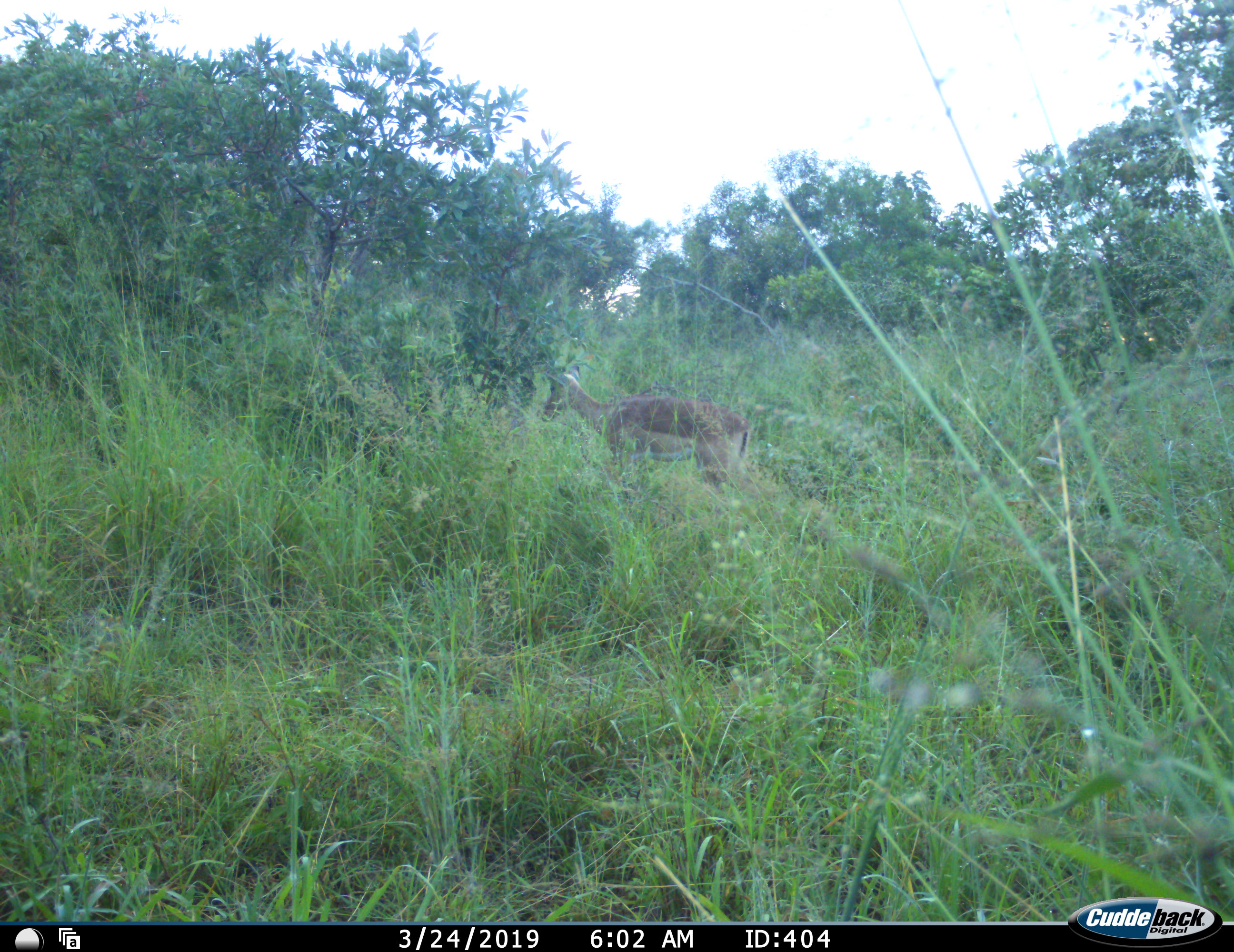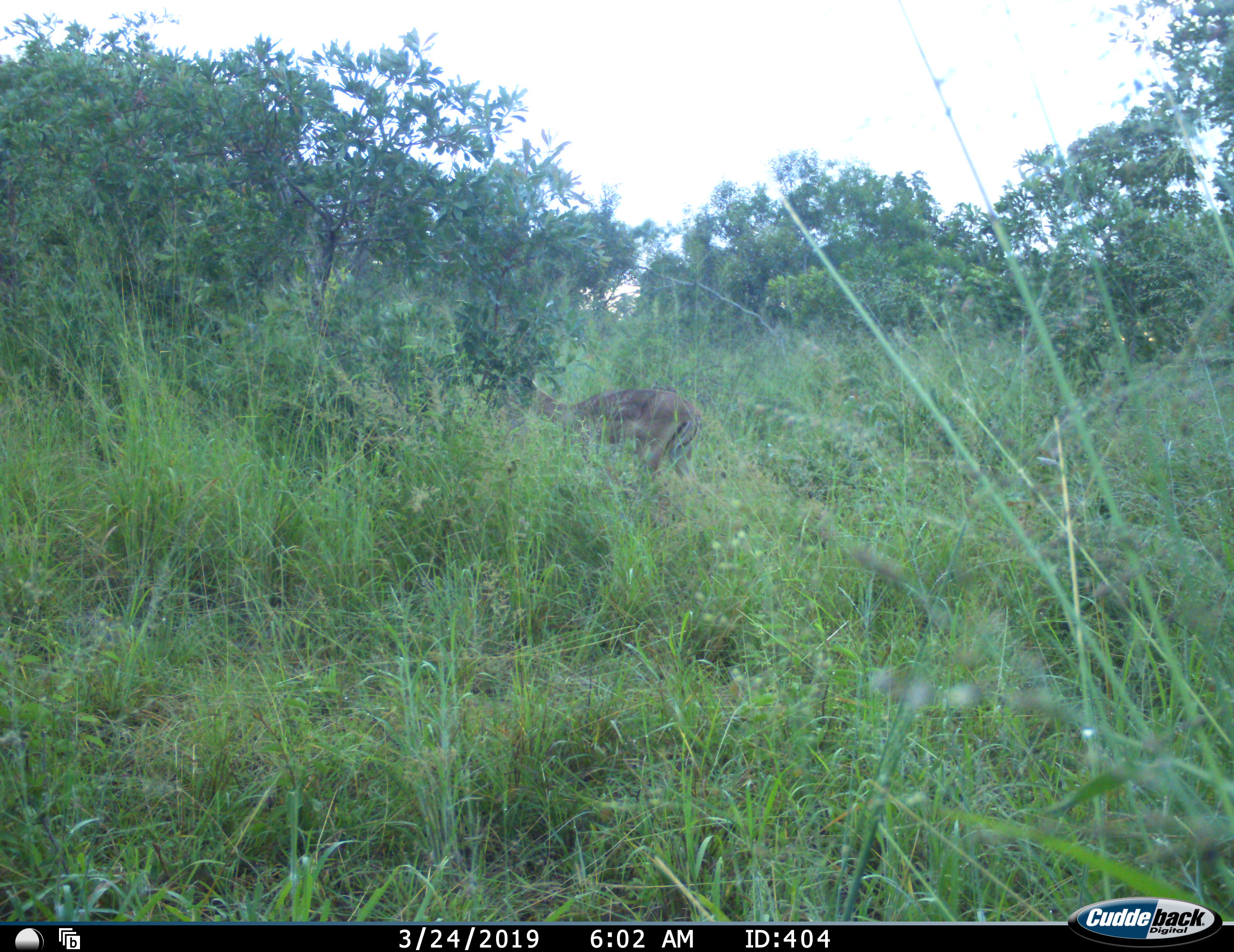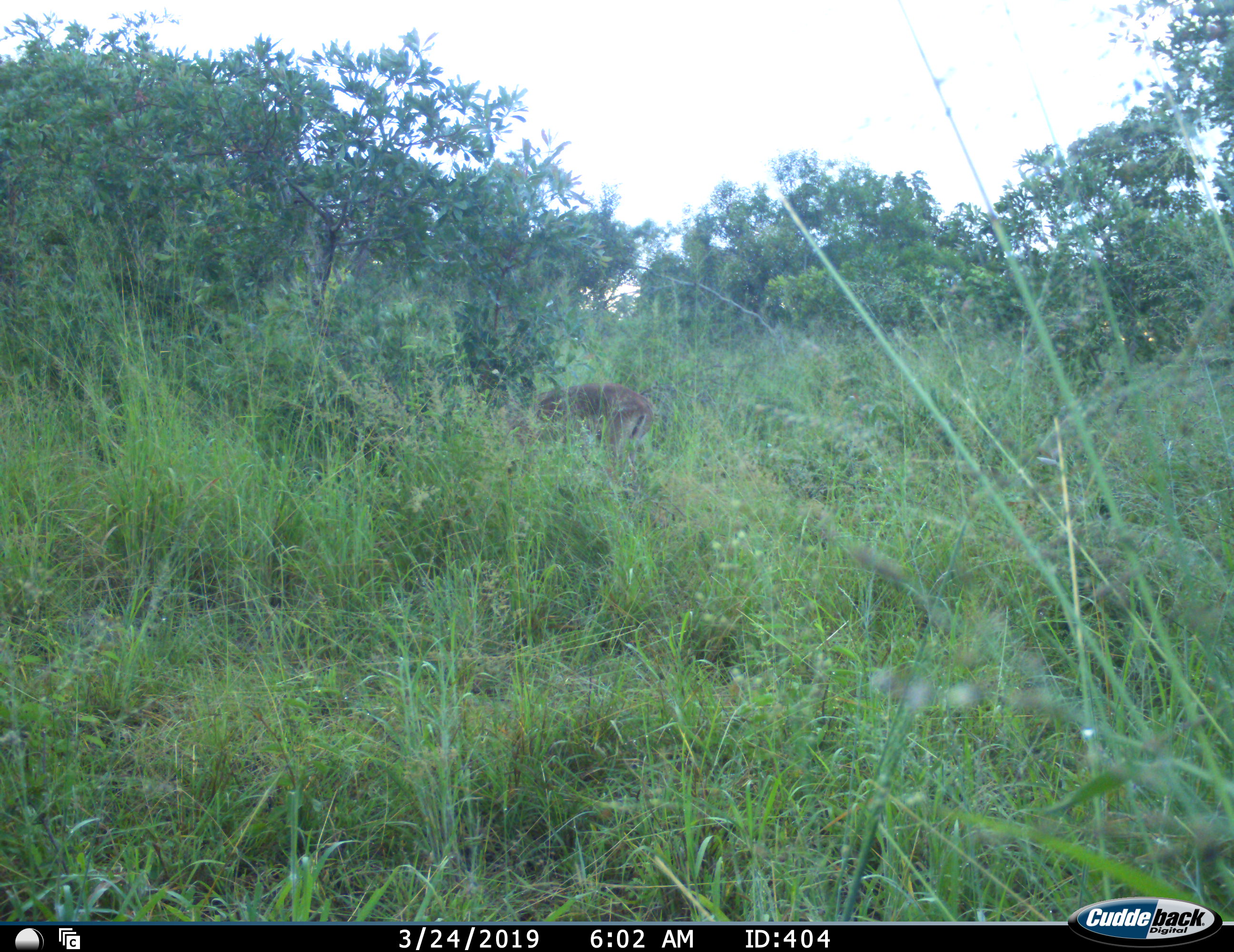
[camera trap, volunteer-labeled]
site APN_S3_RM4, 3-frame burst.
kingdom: Animalia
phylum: Chordata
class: Mammalia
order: Artiodactyla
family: Bovidae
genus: Aepyceros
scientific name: Aepyceros melampus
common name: impala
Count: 1.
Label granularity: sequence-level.